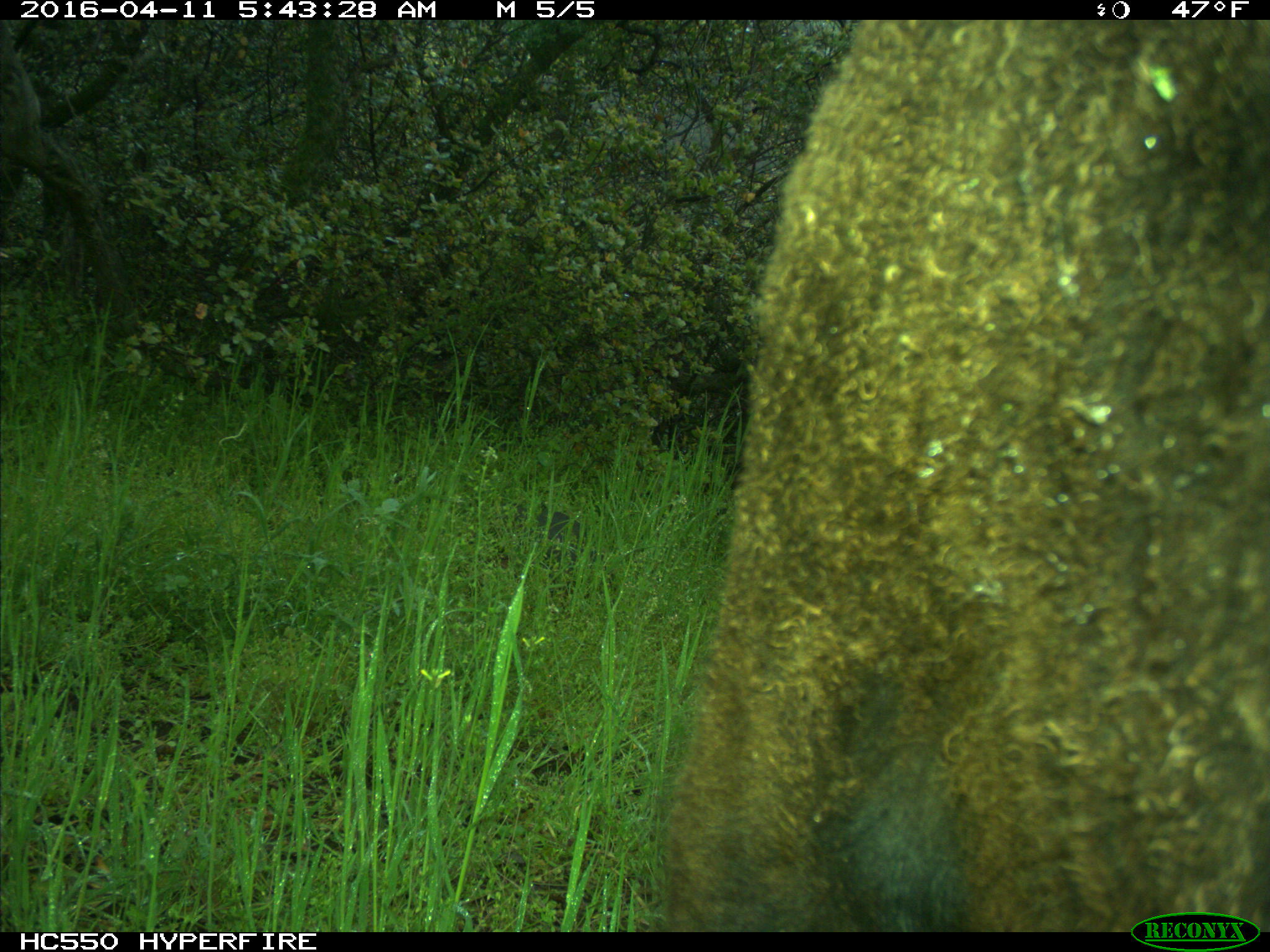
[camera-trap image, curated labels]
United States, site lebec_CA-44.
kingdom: Animalia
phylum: Chordata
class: Mammalia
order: Artiodactyla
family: Bovidae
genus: Bos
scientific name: Bos taurus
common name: domestic cow